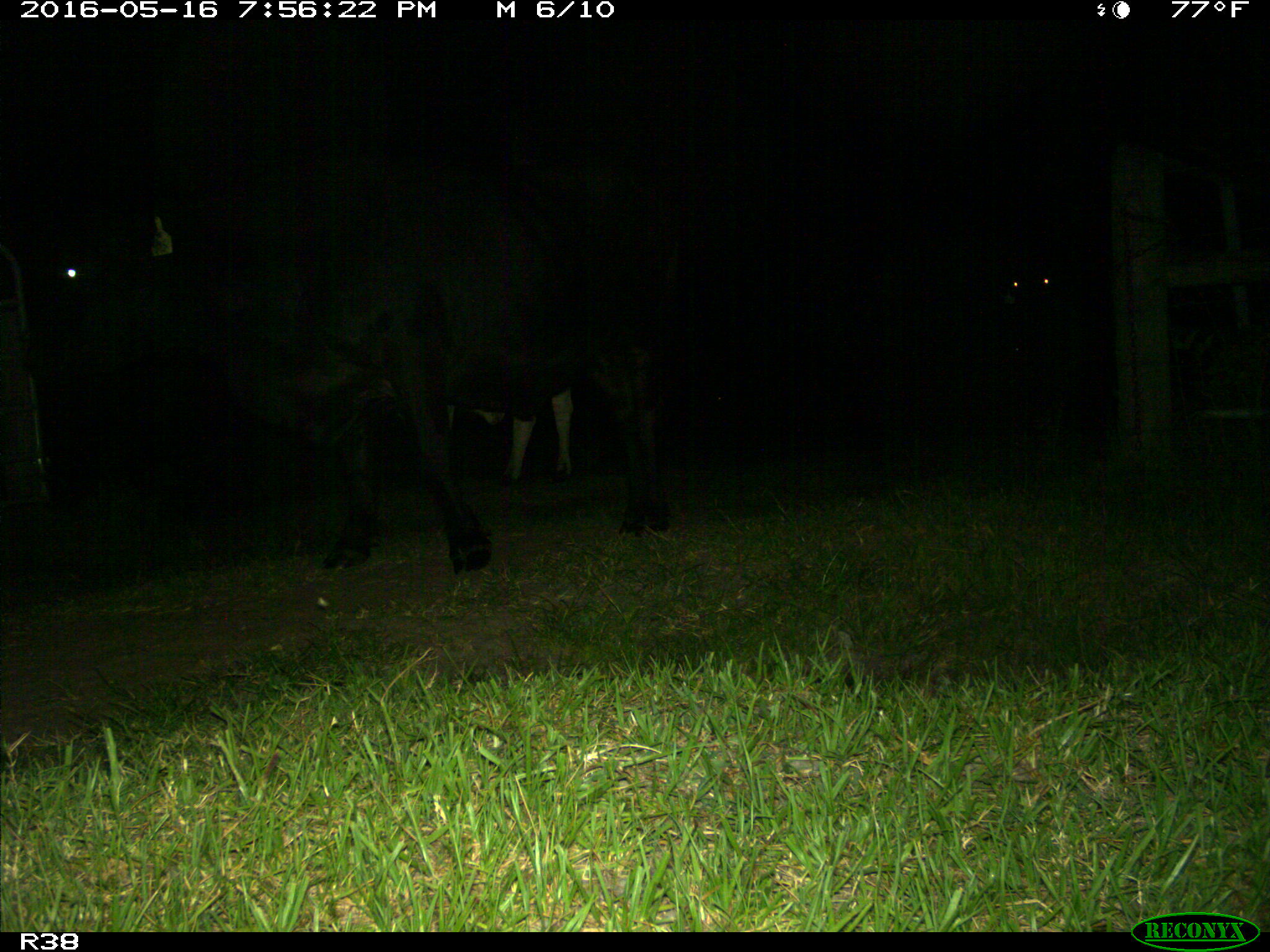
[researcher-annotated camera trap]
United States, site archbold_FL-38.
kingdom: Animalia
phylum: Chordata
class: Mammalia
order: Artiodactyla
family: Bovidae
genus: Bos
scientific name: Bos taurus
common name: domestic cow